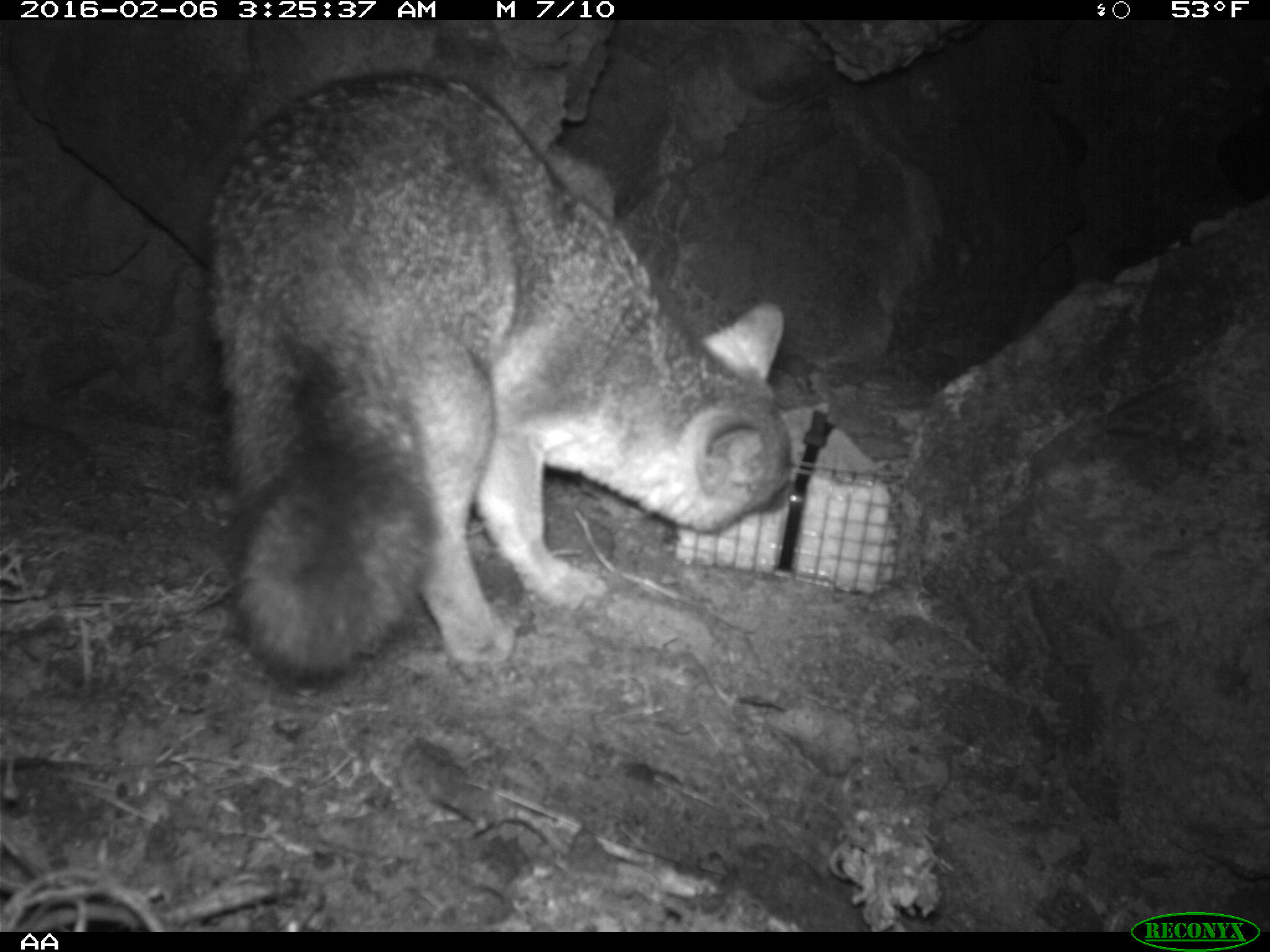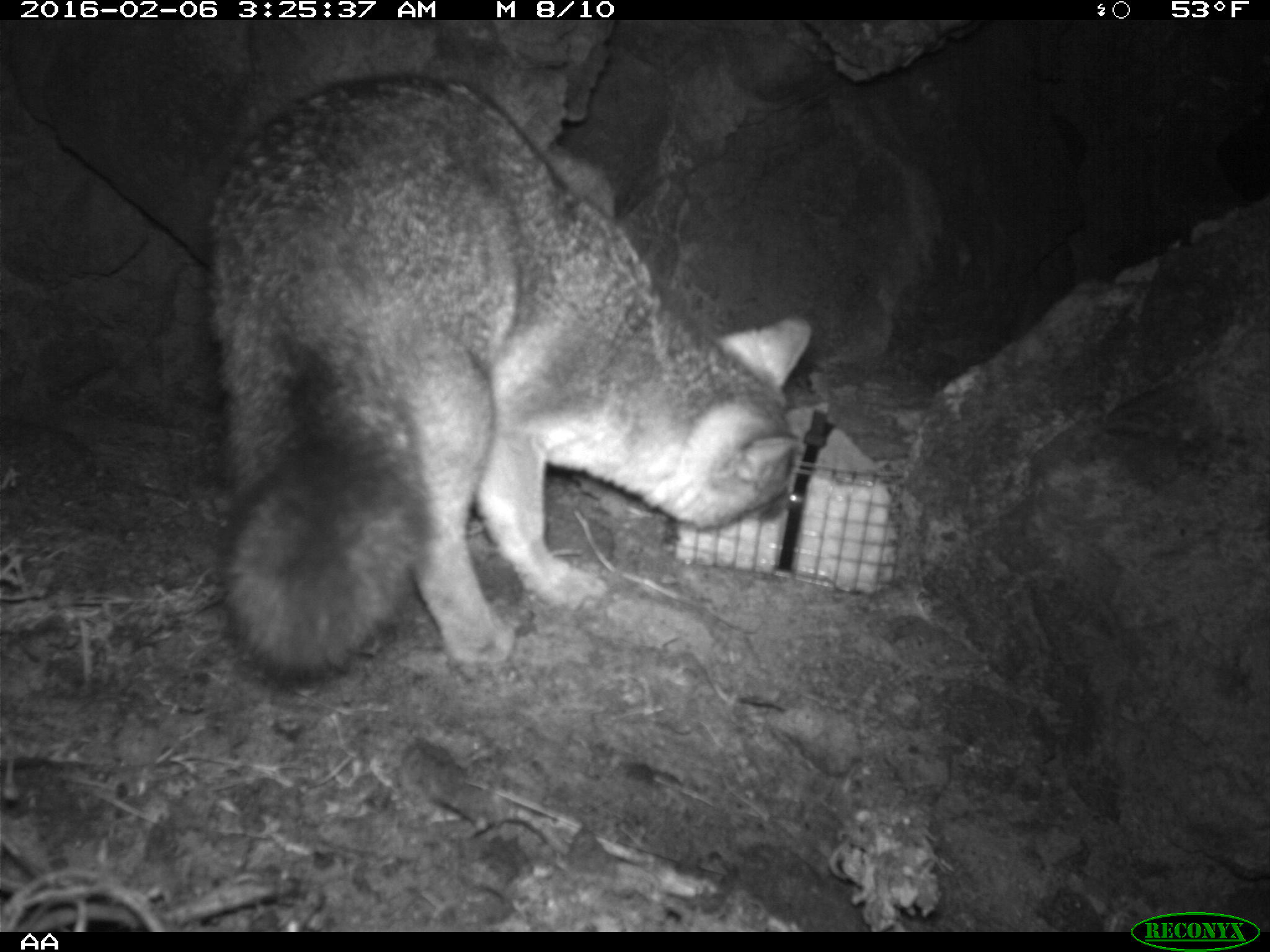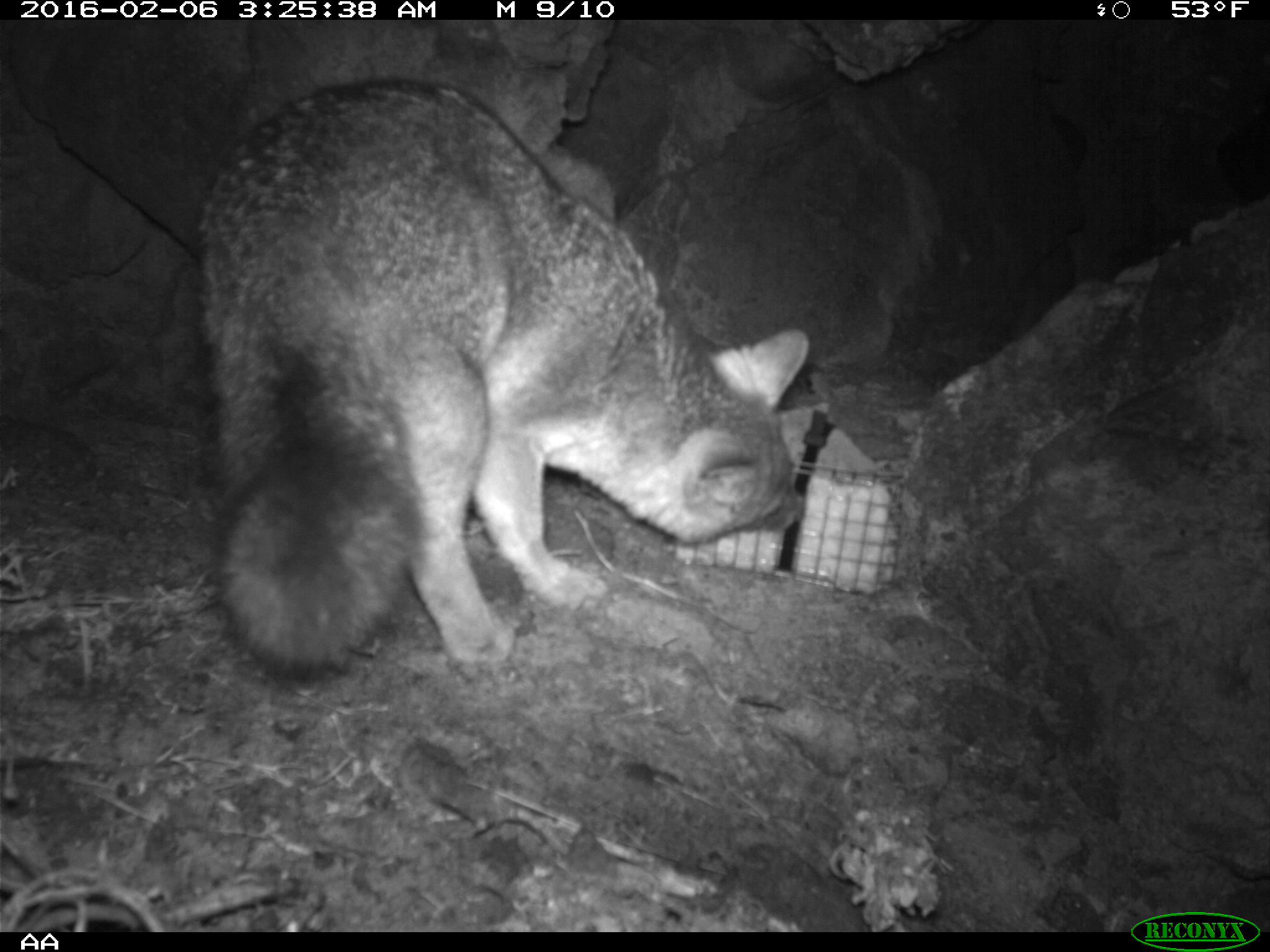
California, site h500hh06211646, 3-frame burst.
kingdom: Animalia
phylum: Chordata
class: Mammalia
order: Carnivora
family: Canidae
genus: Urocyon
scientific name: Urocyon littoralis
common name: island fox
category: fox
Fox (island fox) (Urocyon littoralis).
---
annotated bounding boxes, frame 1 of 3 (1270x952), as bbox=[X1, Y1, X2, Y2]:
fox: bbox=[194, 68, 797, 699]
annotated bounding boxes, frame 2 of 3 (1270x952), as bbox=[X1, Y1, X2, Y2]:
fox: bbox=[206, 73, 814, 682]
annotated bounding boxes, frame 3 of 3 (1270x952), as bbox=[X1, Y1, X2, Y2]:
fox: bbox=[193, 78, 809, 680]